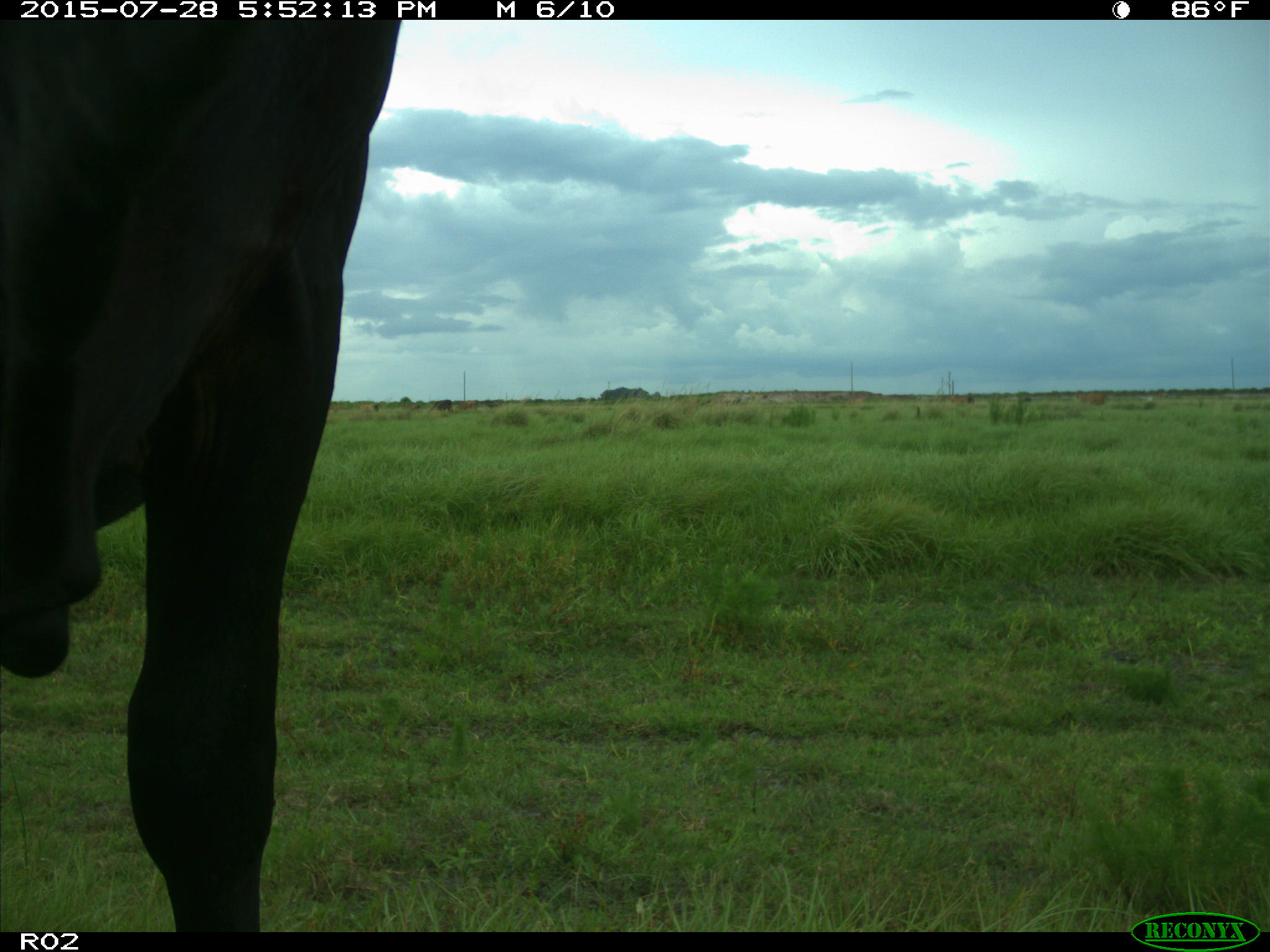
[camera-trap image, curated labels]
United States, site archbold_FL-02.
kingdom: Animalia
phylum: Chordata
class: Mammalia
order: Artiodactyla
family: Bovidae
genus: Bos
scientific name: Bos taurus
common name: domestic cow